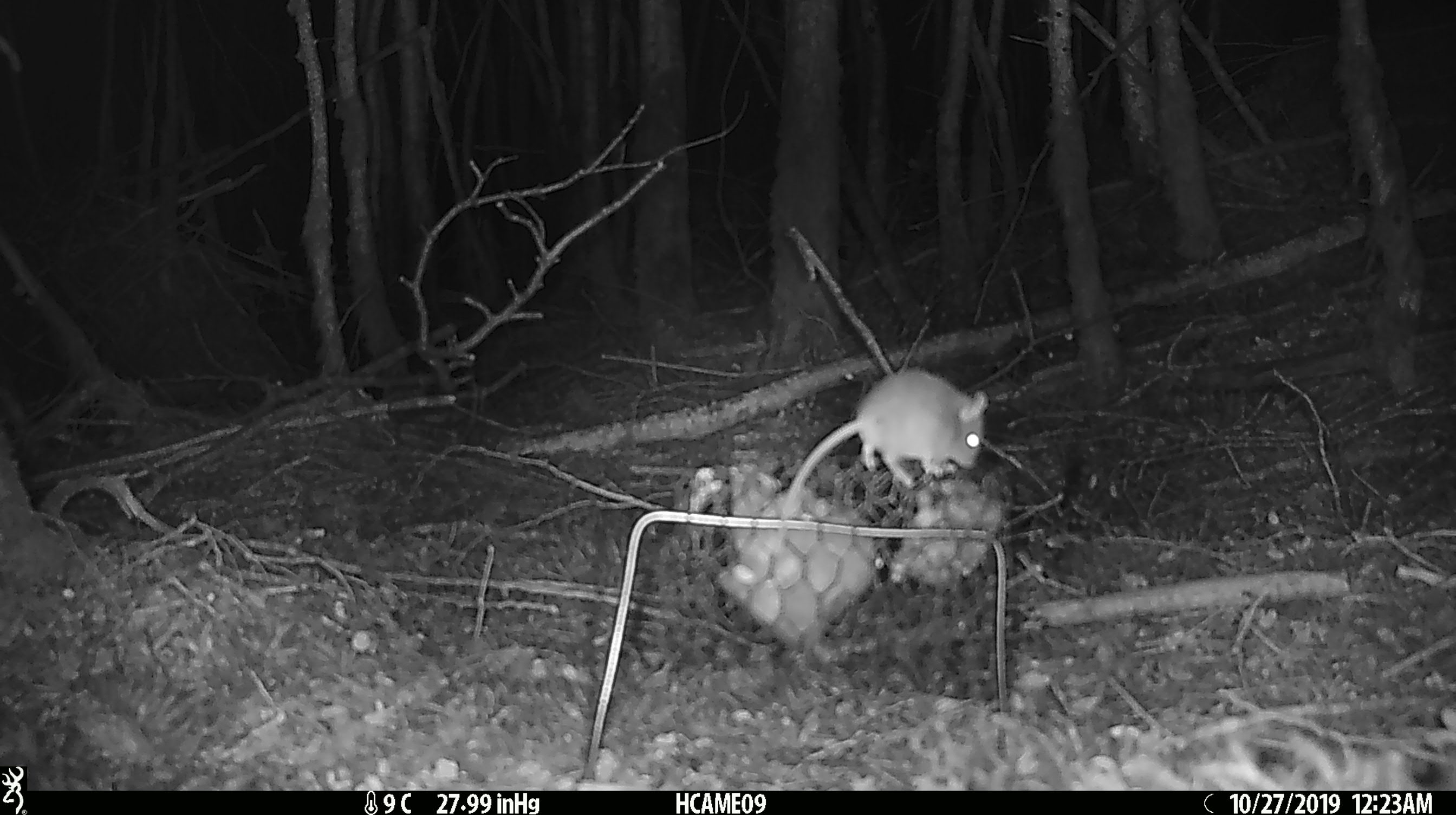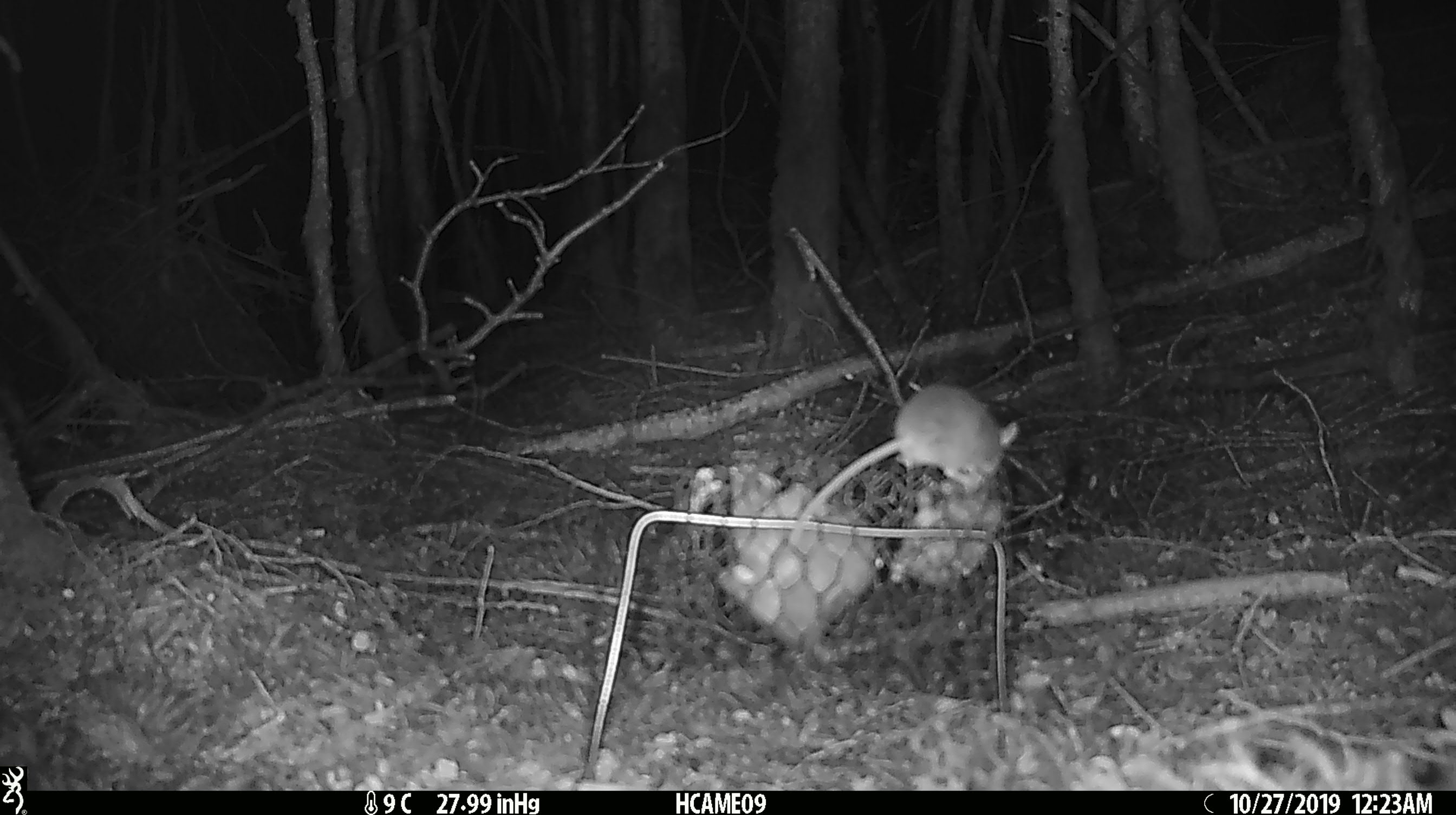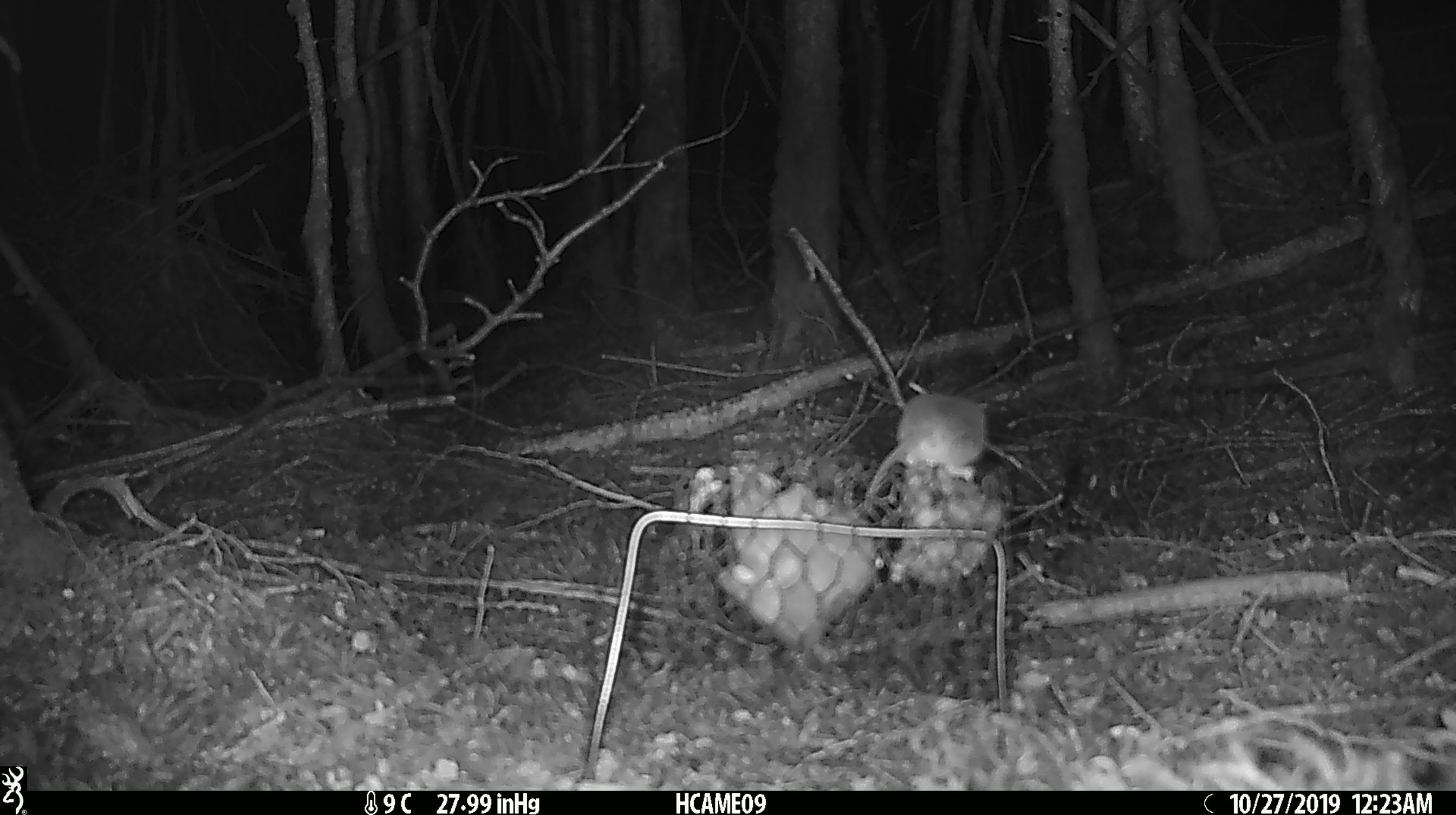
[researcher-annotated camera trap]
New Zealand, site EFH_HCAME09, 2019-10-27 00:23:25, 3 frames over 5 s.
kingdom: Animalia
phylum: Chordata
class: Mammalia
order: Rodentia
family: Muridae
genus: Mus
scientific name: Mus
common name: mouse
Mouse (Mus).